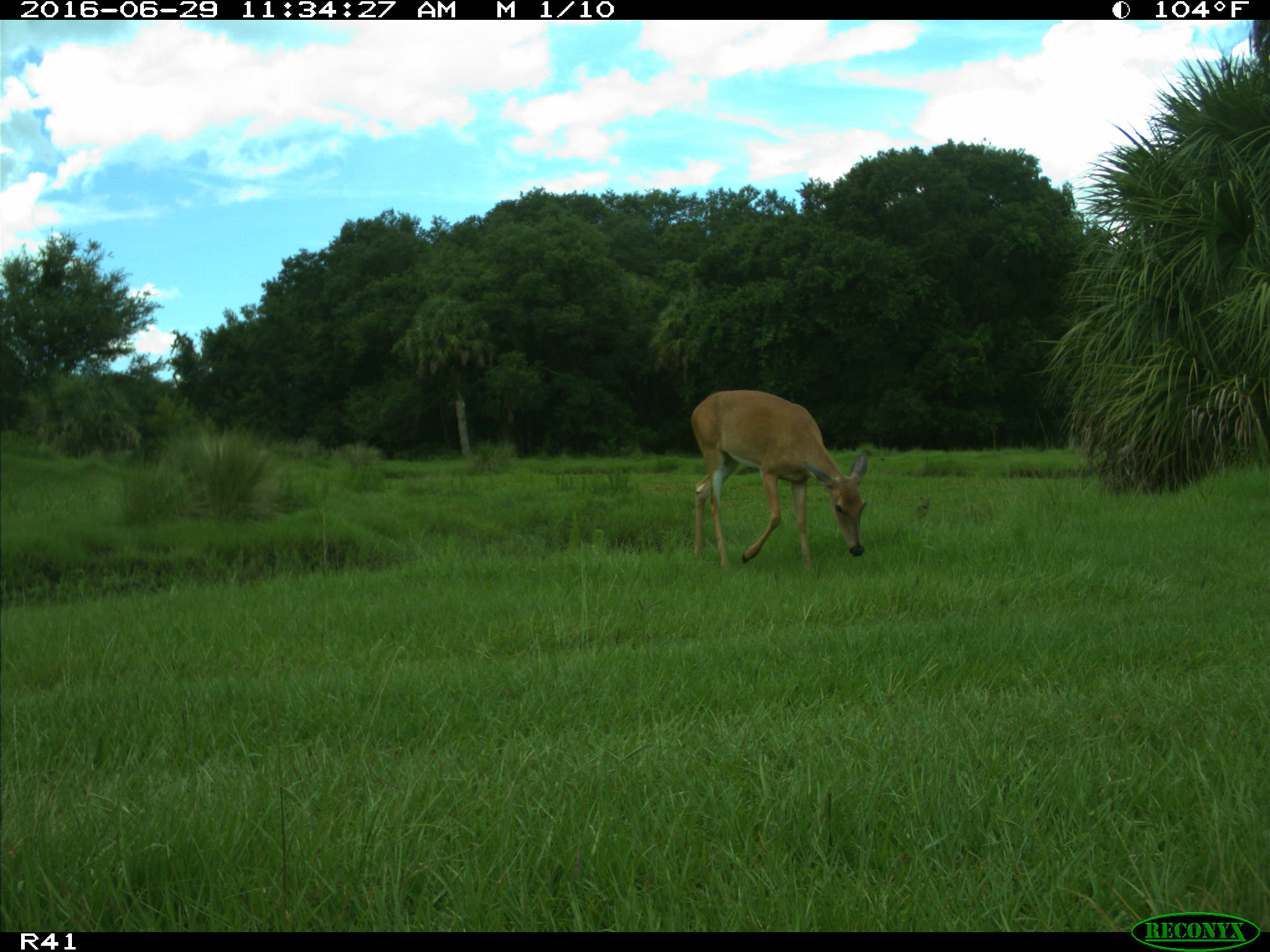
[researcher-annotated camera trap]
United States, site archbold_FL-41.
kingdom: Animalia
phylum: Chordata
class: Mammalia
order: Artiodactyla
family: Cervidae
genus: Odocoileus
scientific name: Odocoileus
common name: deer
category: unidentified deer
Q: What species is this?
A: Unidentified deer (deer) (Odocoileus).